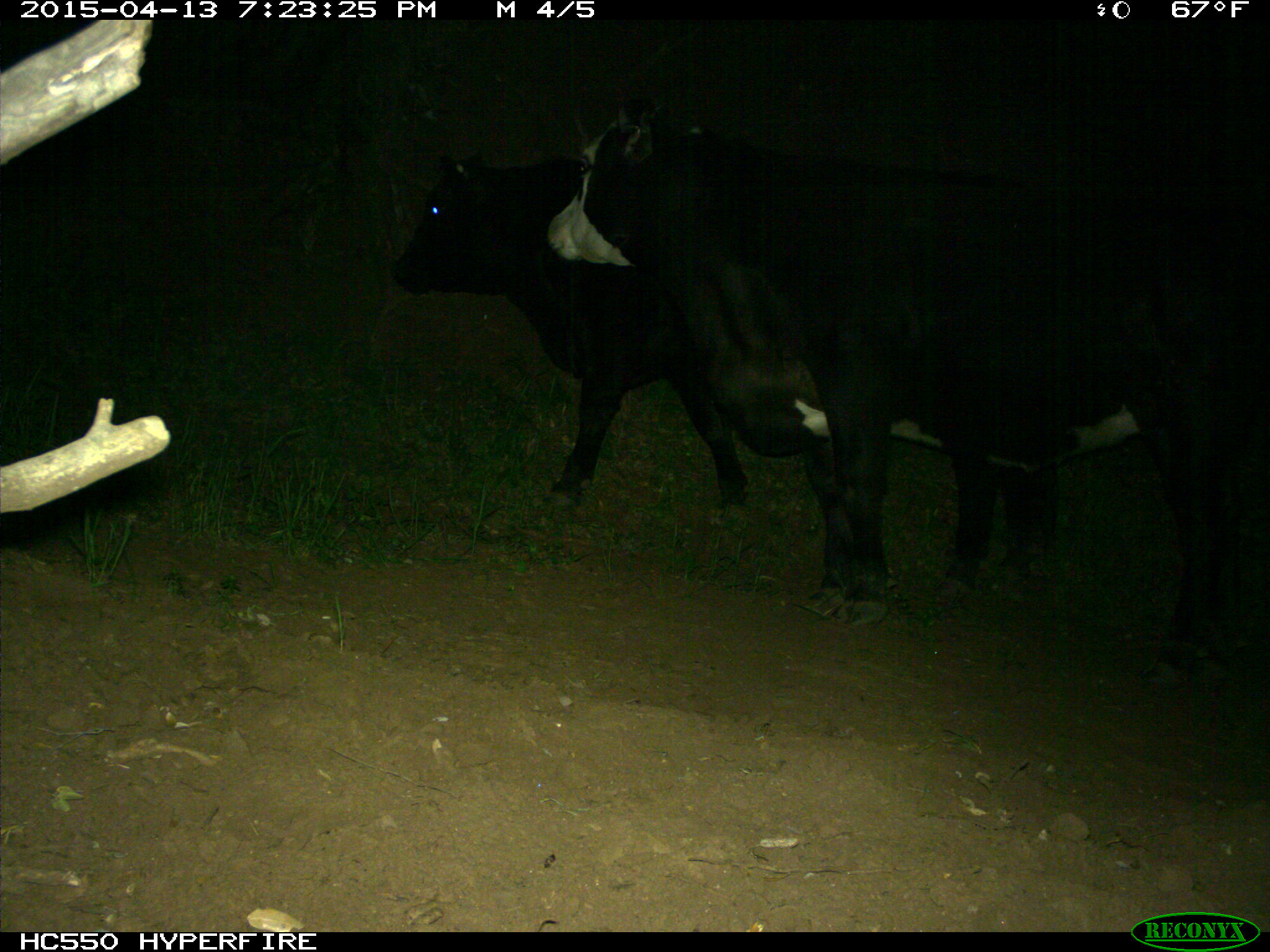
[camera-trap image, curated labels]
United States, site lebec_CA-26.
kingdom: Animalia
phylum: Chordata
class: Mammalia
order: Artiodactyla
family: Bovidae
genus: Bos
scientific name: Bos taurus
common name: domestic cow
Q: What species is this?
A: Bos taurus (domestic cow).